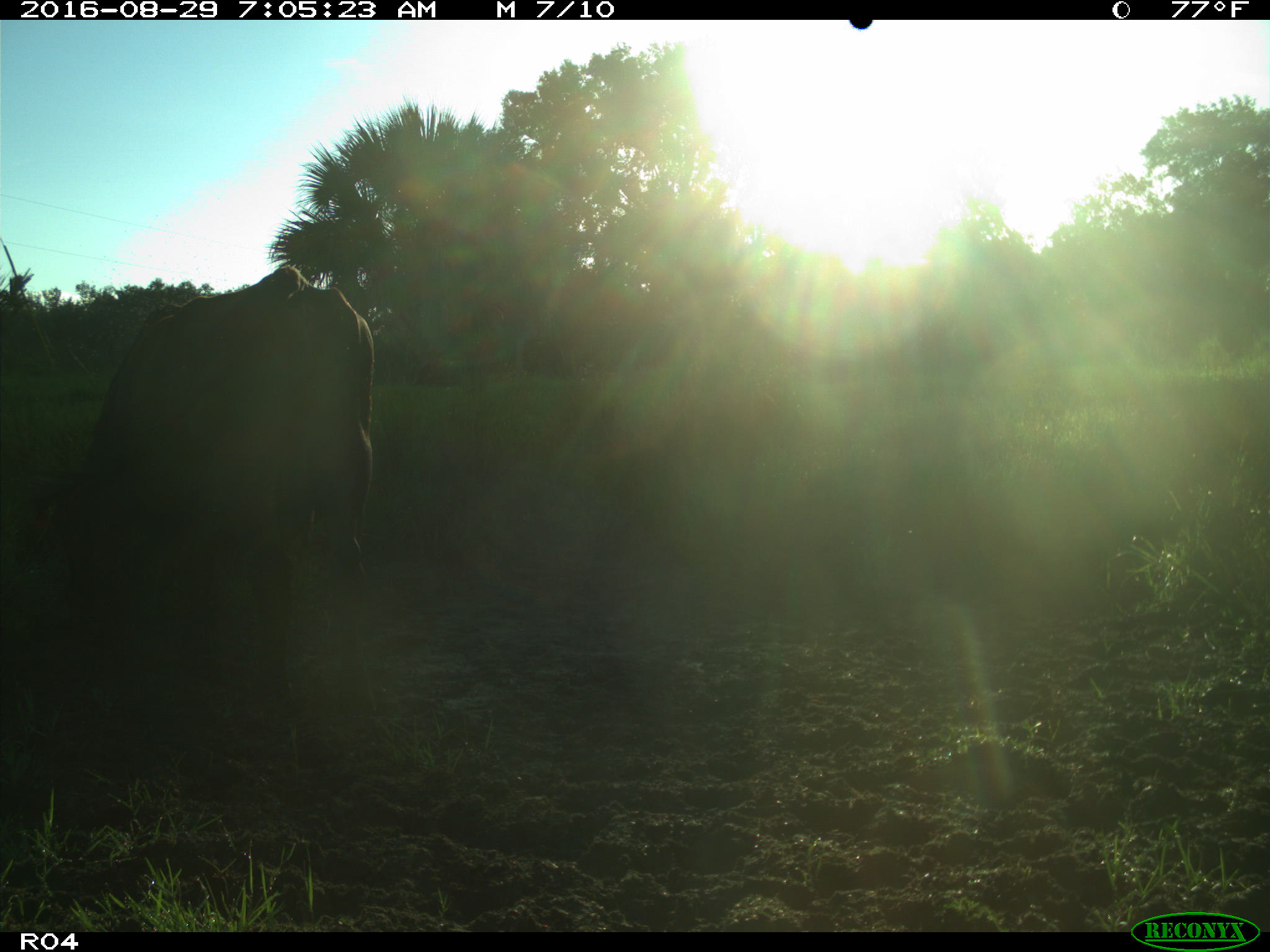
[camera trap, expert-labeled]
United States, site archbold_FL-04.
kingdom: Animalia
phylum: Chordata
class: Mammalia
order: Artiodactyla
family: Bovidae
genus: Bos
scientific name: Bos taurus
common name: domestic cow